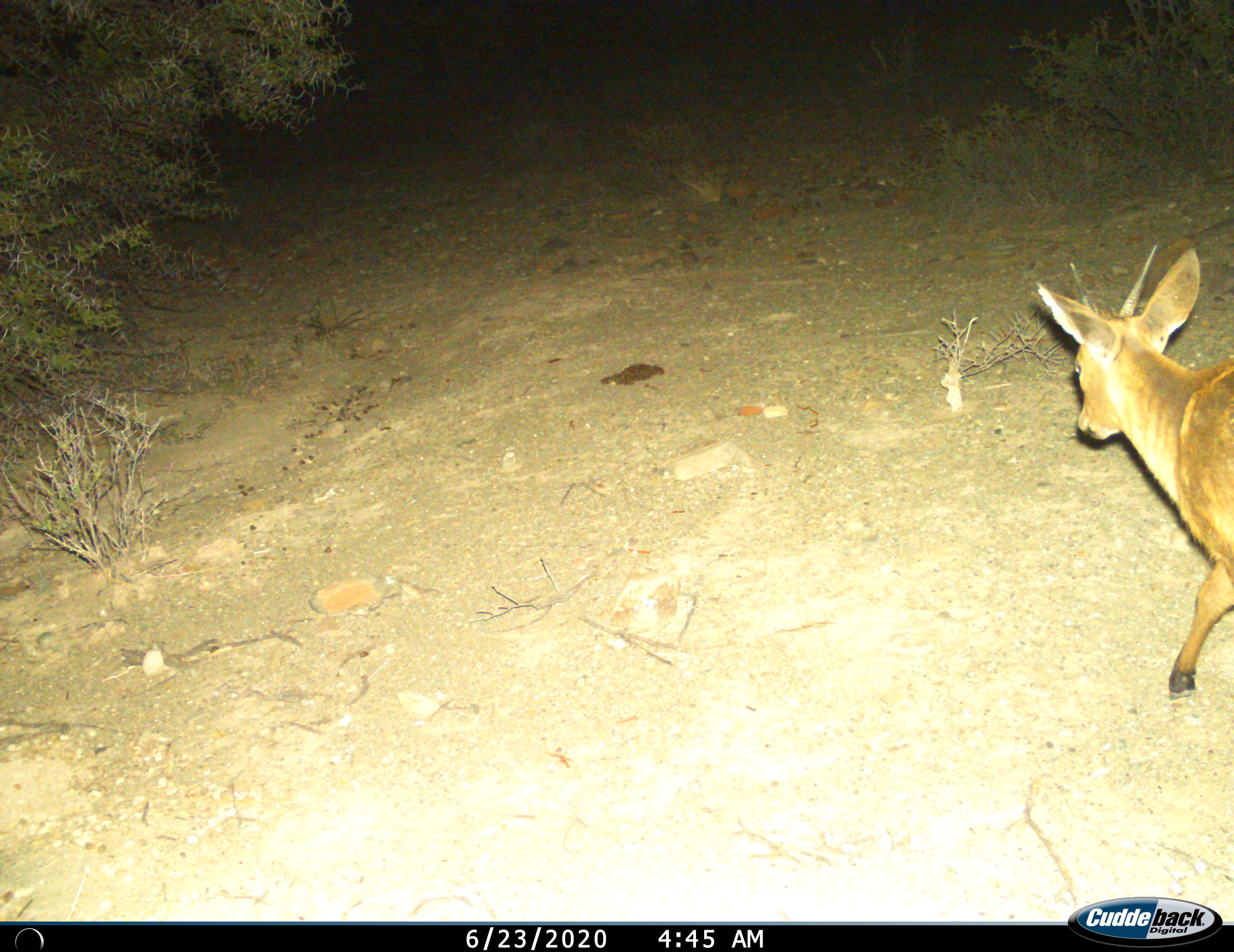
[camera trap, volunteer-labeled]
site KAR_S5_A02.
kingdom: Animalia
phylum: Chordata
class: Mammalia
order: Artiodactyla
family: Bovidae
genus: Raphicerus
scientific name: Raphicerus campestris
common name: steenbok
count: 1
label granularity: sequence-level